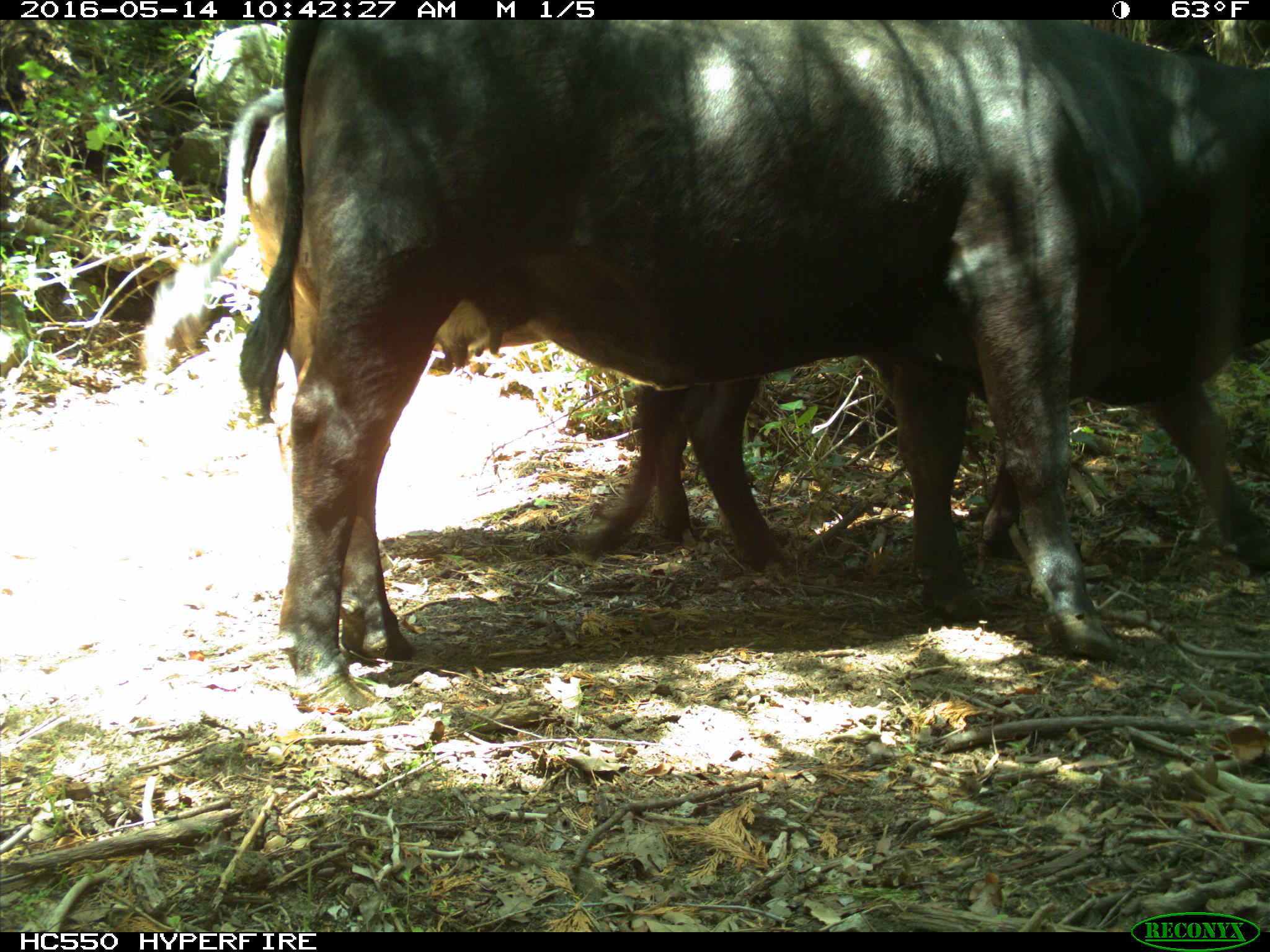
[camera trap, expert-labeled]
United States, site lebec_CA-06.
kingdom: Animalia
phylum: Chordata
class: Mammalia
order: Artiodactyla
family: Bovidae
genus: Bos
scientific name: Bos taurus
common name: domestic cow